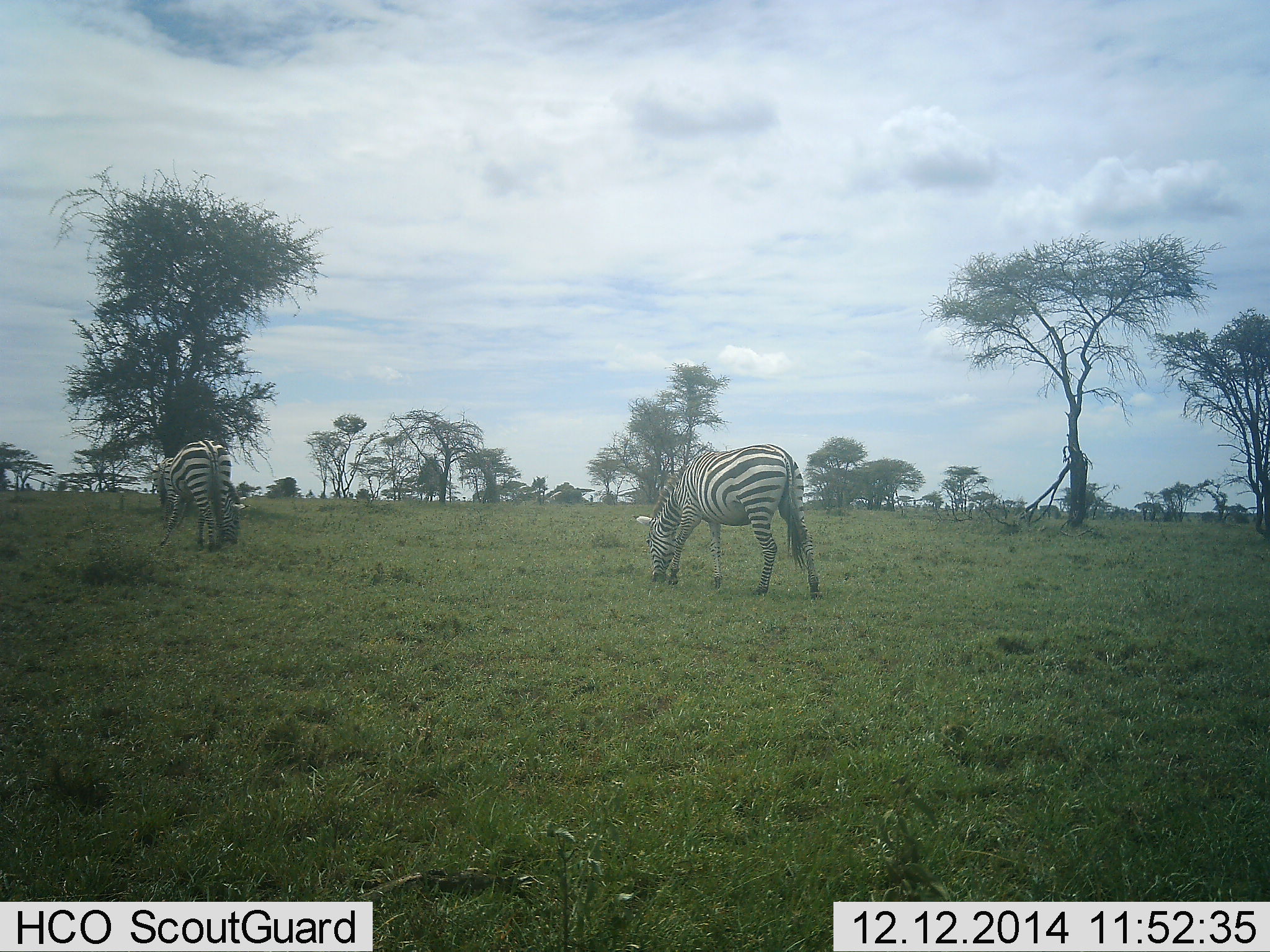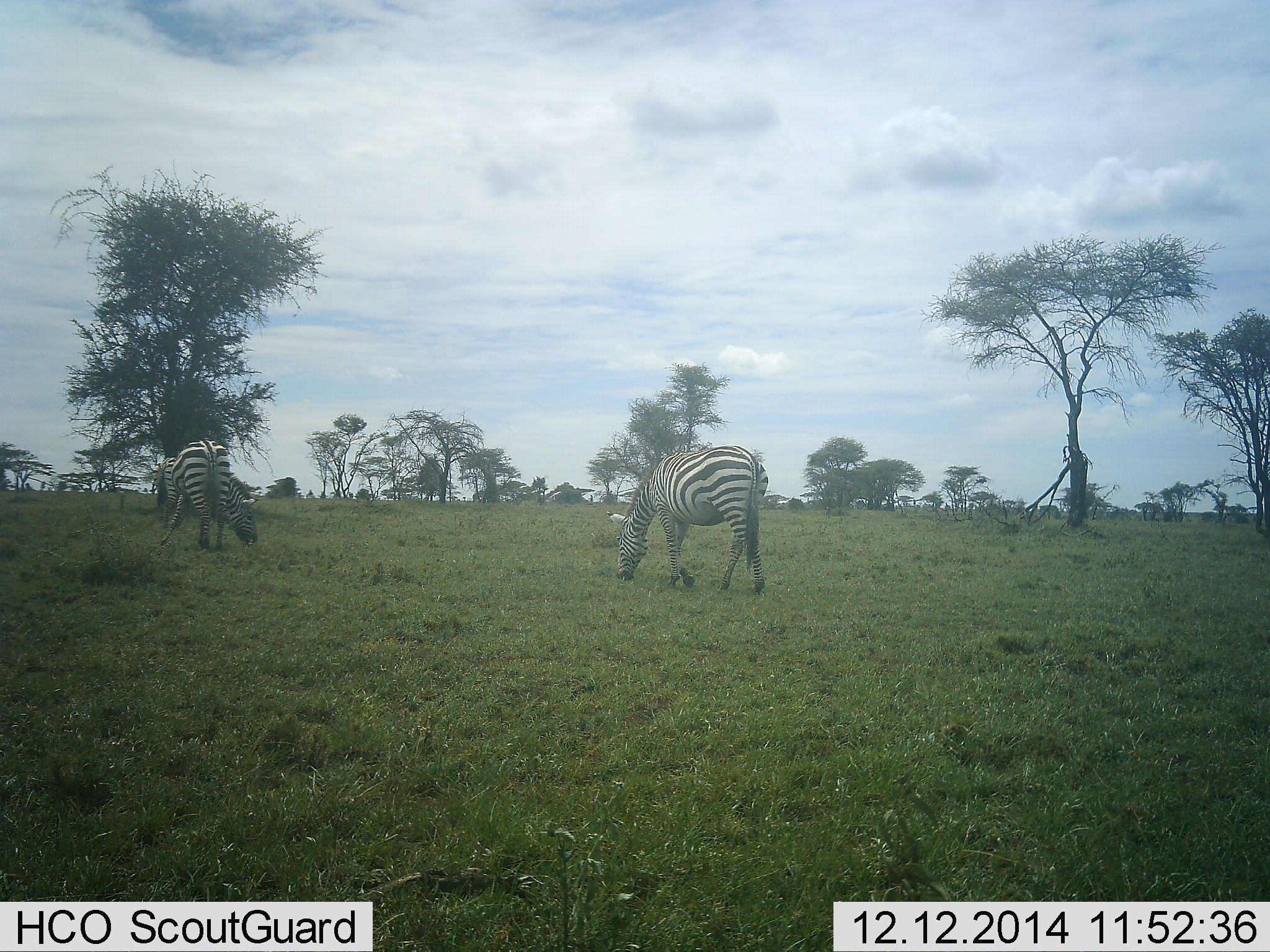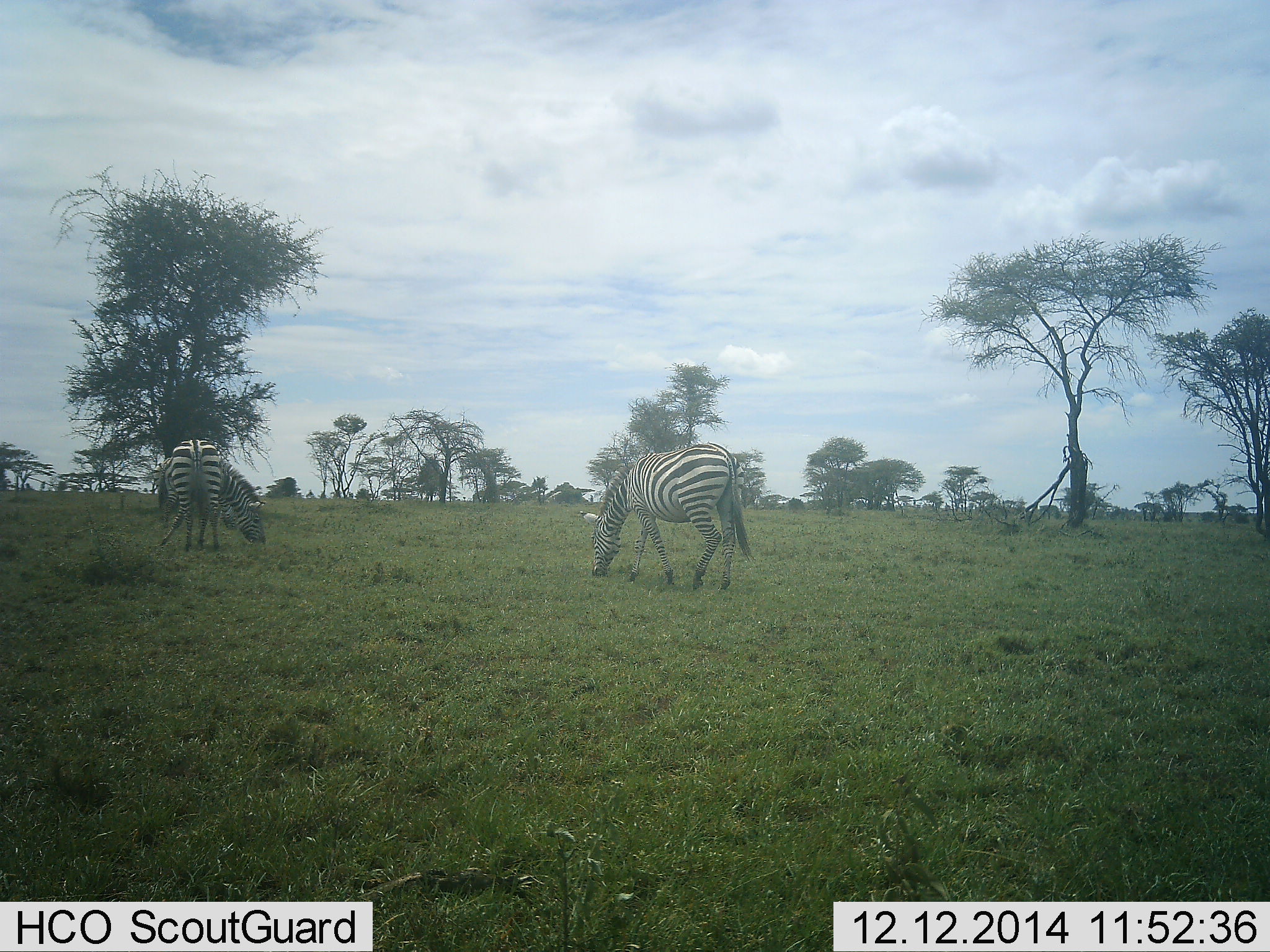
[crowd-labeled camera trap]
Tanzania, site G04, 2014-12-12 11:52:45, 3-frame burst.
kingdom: Animalia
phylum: Chordata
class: Mammalia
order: Perissodactyla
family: Equidae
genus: Equus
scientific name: Equus quagga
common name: plains zebra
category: zebra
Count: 3.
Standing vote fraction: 10%.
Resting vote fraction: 0%.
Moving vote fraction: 10%.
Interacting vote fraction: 0%.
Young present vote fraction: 0%.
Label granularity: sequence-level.